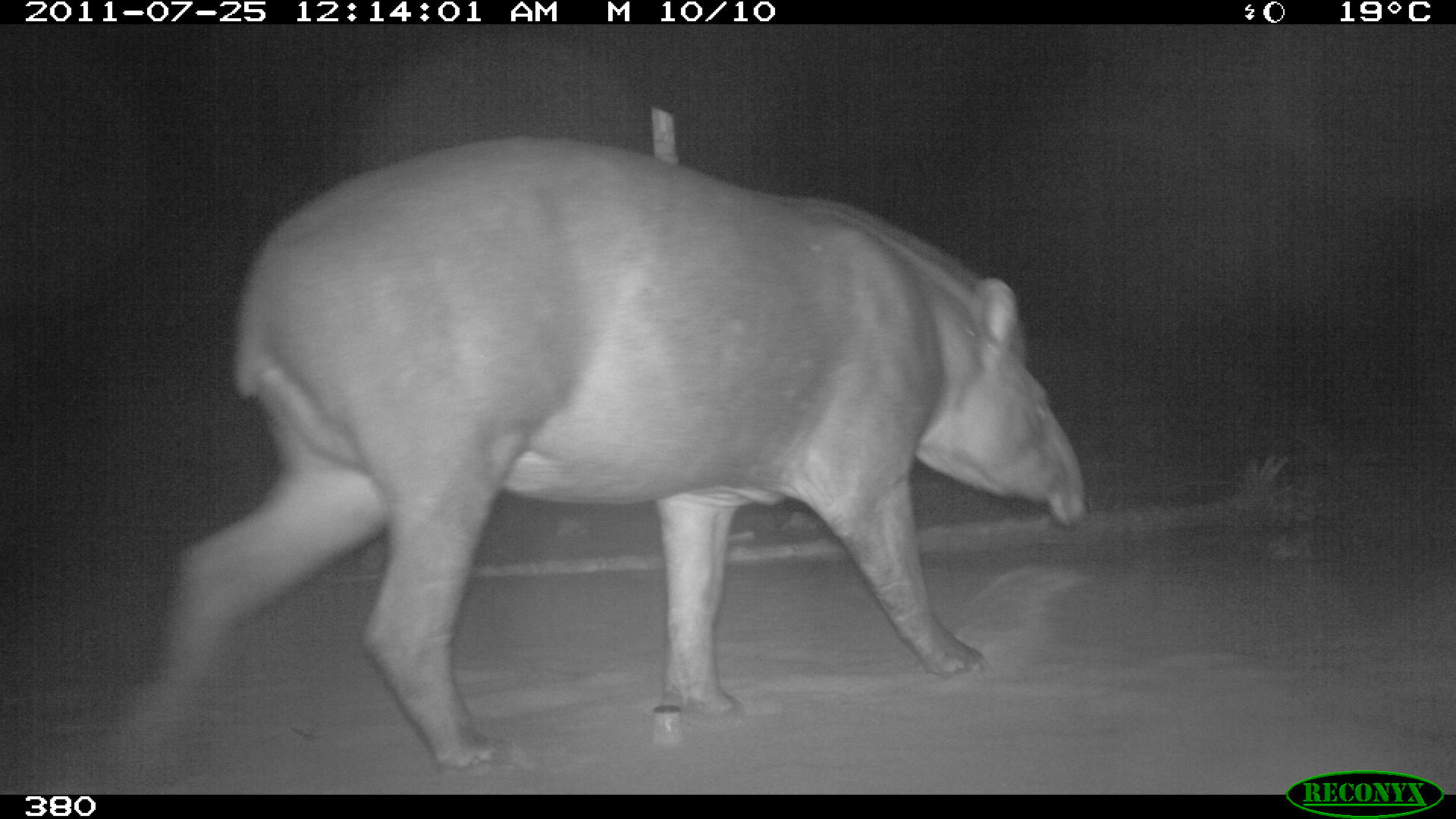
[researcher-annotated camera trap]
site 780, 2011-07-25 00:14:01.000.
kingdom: Animalia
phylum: Chordata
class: Mammalia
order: Perissodactyla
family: Tapiridae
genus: Tapirus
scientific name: Tapirus terrestris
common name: south american tapir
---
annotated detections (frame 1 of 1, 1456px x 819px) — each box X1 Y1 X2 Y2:
tapirus terrestris: 121 131 1088 770